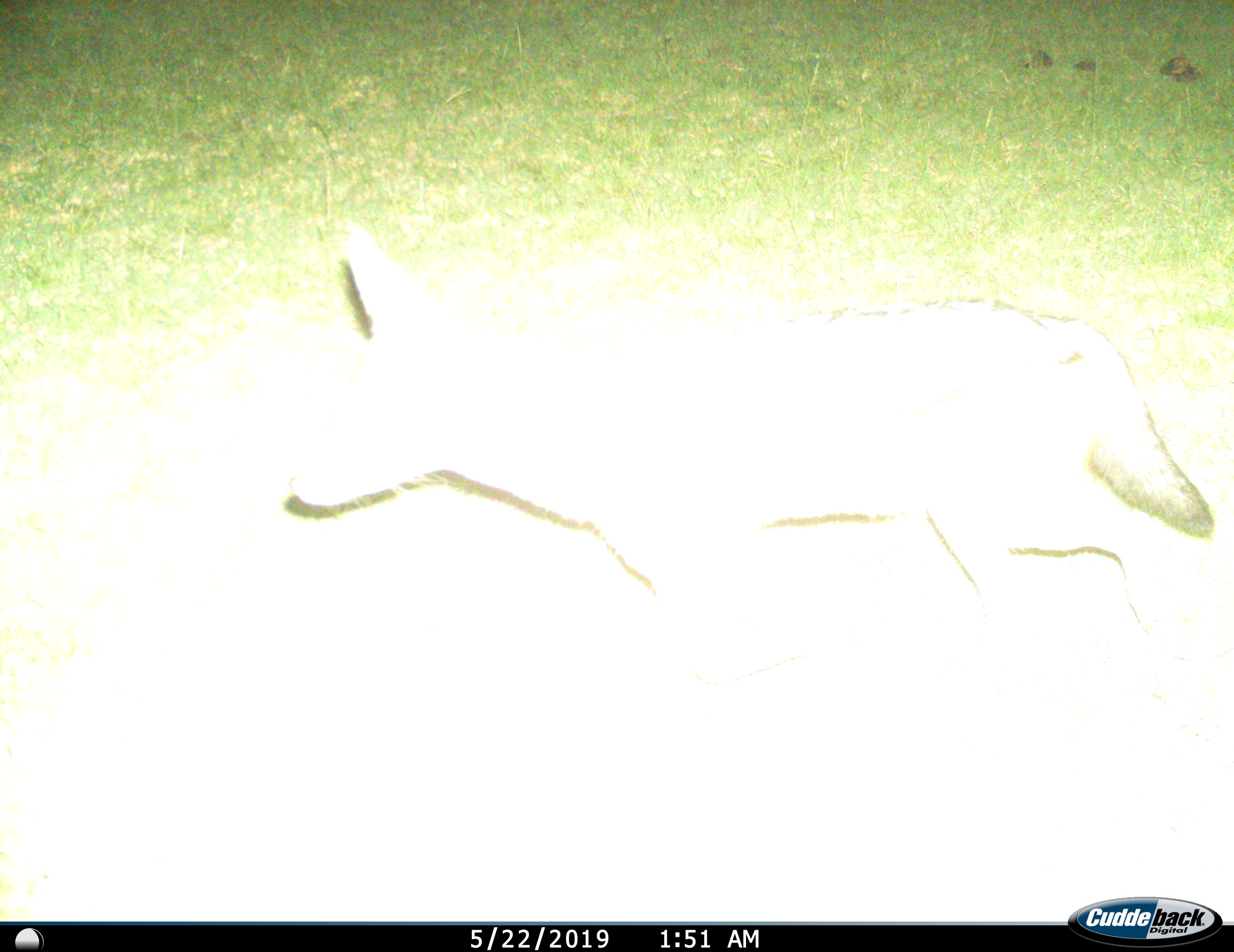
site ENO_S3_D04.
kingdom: Animalia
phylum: Chordata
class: Mammalia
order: Carnivora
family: Canidae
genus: Lupulella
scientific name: Lupulella mesomelas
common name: black-backed jackal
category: jackalblackbacked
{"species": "jackalblackbacked (black-backed jackal) (Lupulella mesomelas)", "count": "1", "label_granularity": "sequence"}